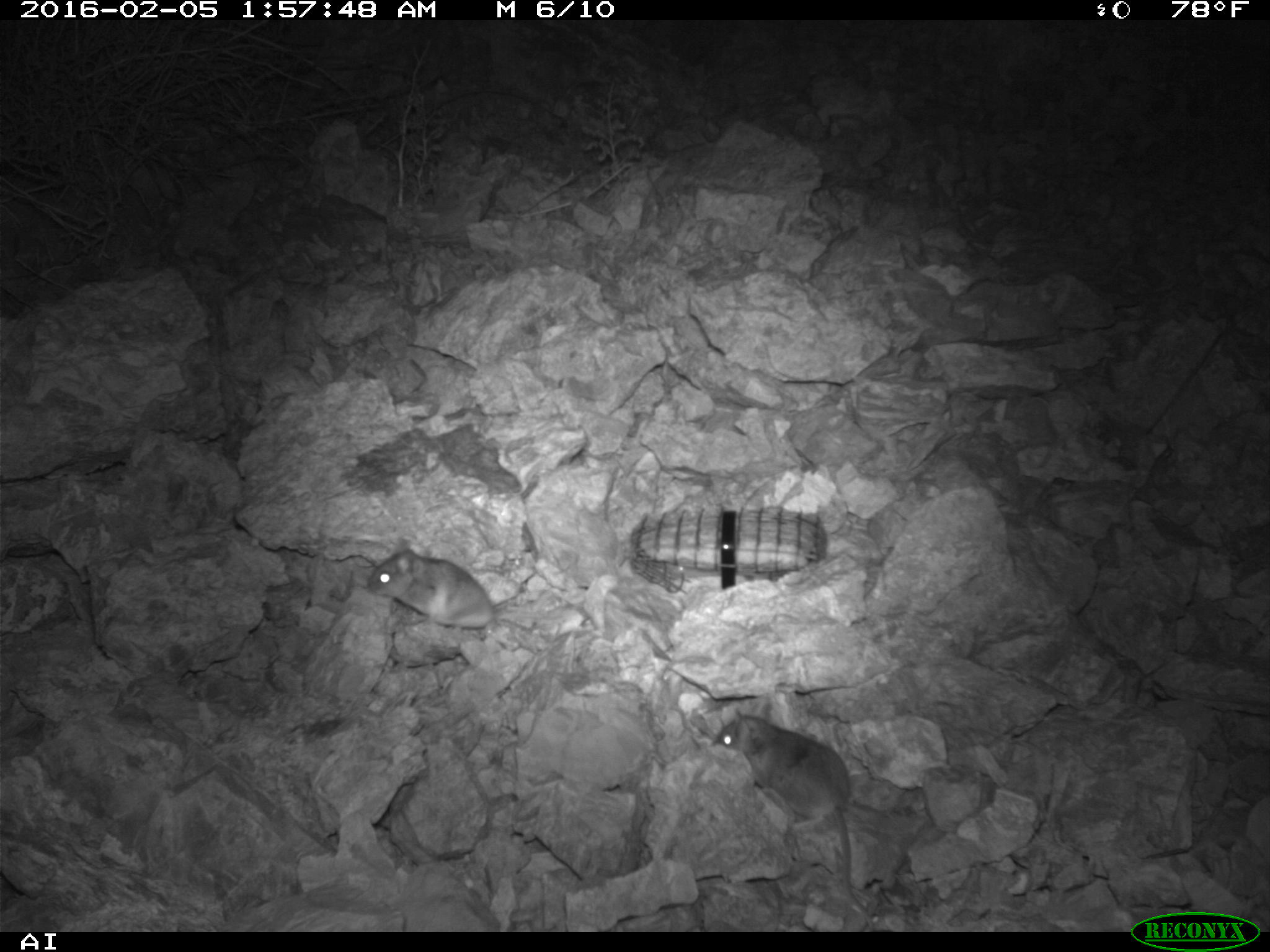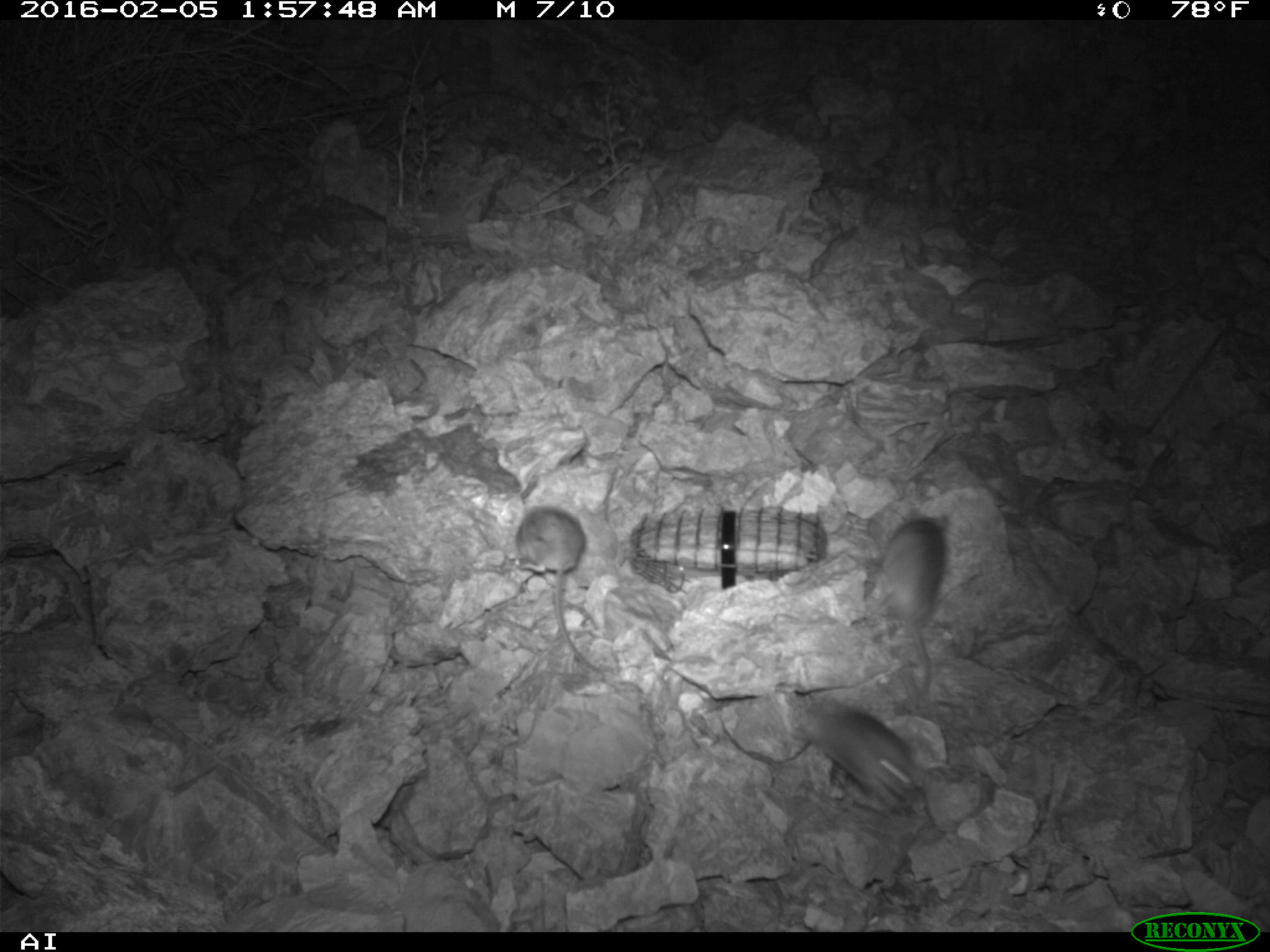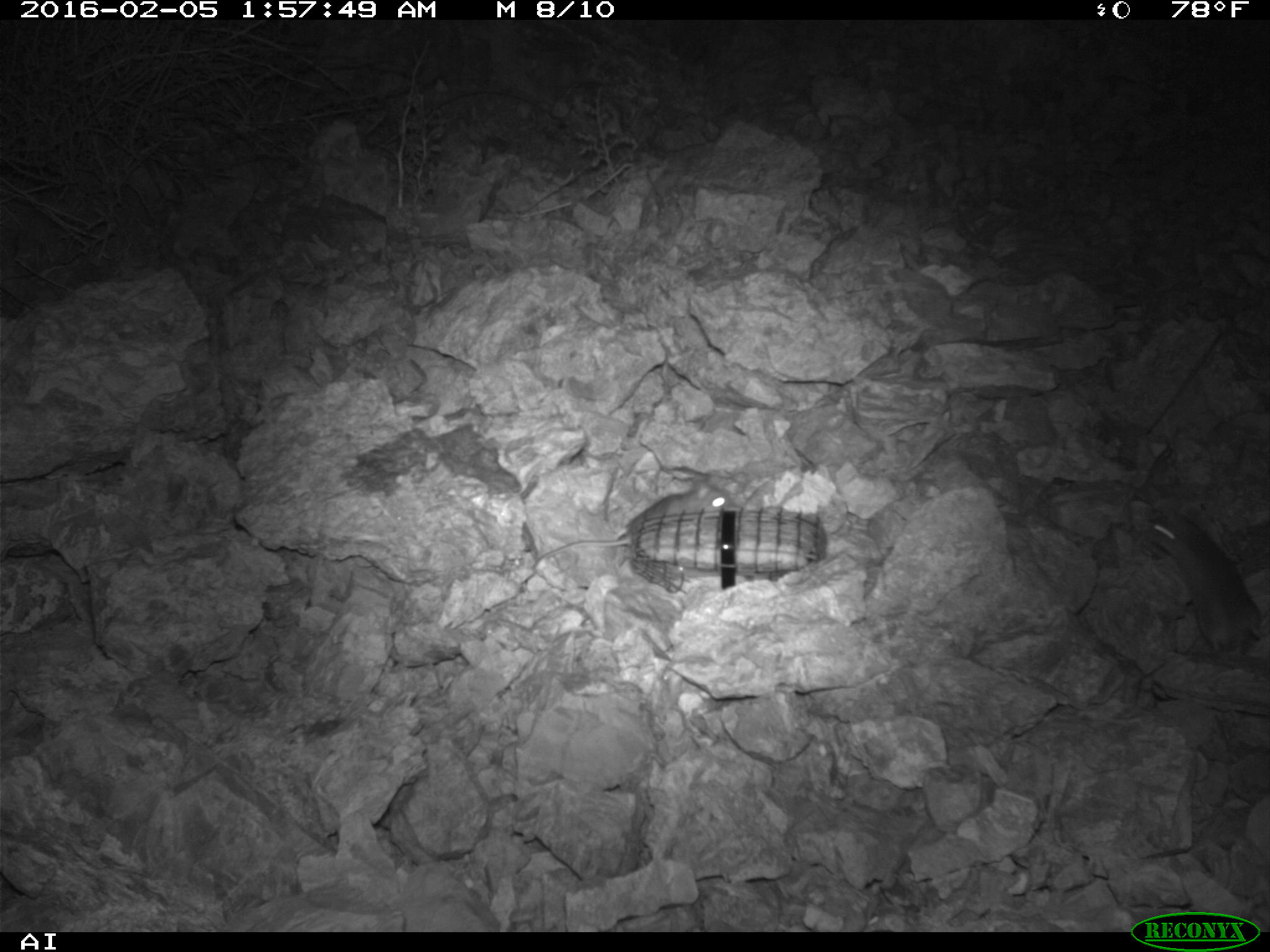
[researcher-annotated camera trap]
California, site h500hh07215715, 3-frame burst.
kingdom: Animalia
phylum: Chordata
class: Mammalia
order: Rodentia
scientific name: Rodentia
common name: rodent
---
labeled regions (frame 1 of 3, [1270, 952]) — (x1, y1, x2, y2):
rodent: (713, 697, 874, 932); (367, 539, 496, 628)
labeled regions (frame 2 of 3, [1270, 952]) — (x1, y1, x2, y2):
rodent: (510, 502, 605, 676); (797, 695, 920, 807); (880, 506, 951, 697)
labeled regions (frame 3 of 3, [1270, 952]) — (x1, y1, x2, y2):
rodent: (531, 464, 742, 572); (1143, 507, 1269, 662)